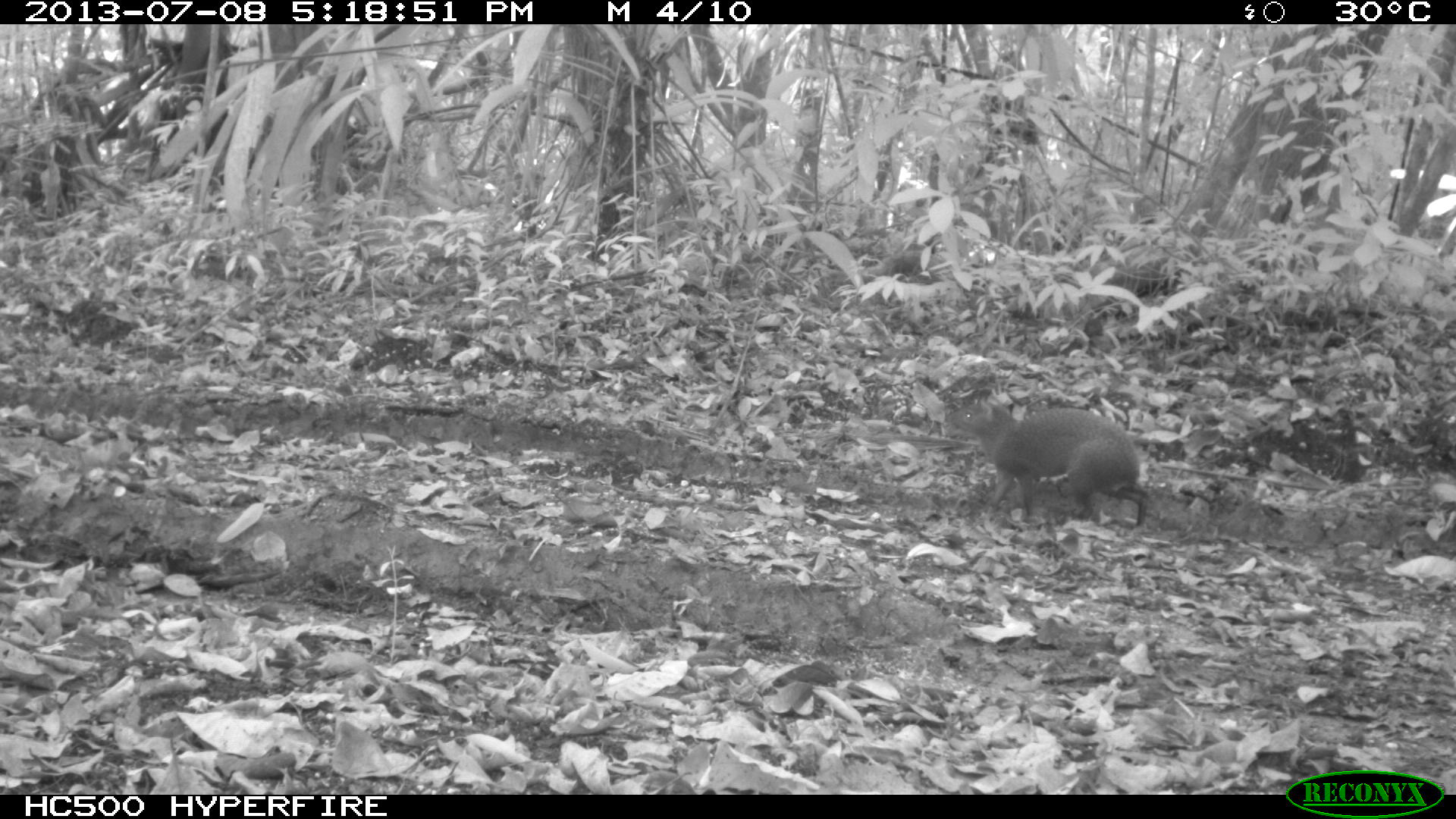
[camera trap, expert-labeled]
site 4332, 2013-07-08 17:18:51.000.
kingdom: Animalia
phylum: Chordata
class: Mammalia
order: Rodentia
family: Dasyproctidae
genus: Dasyprocta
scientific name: Dasyprocta punctata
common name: central american agouti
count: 1